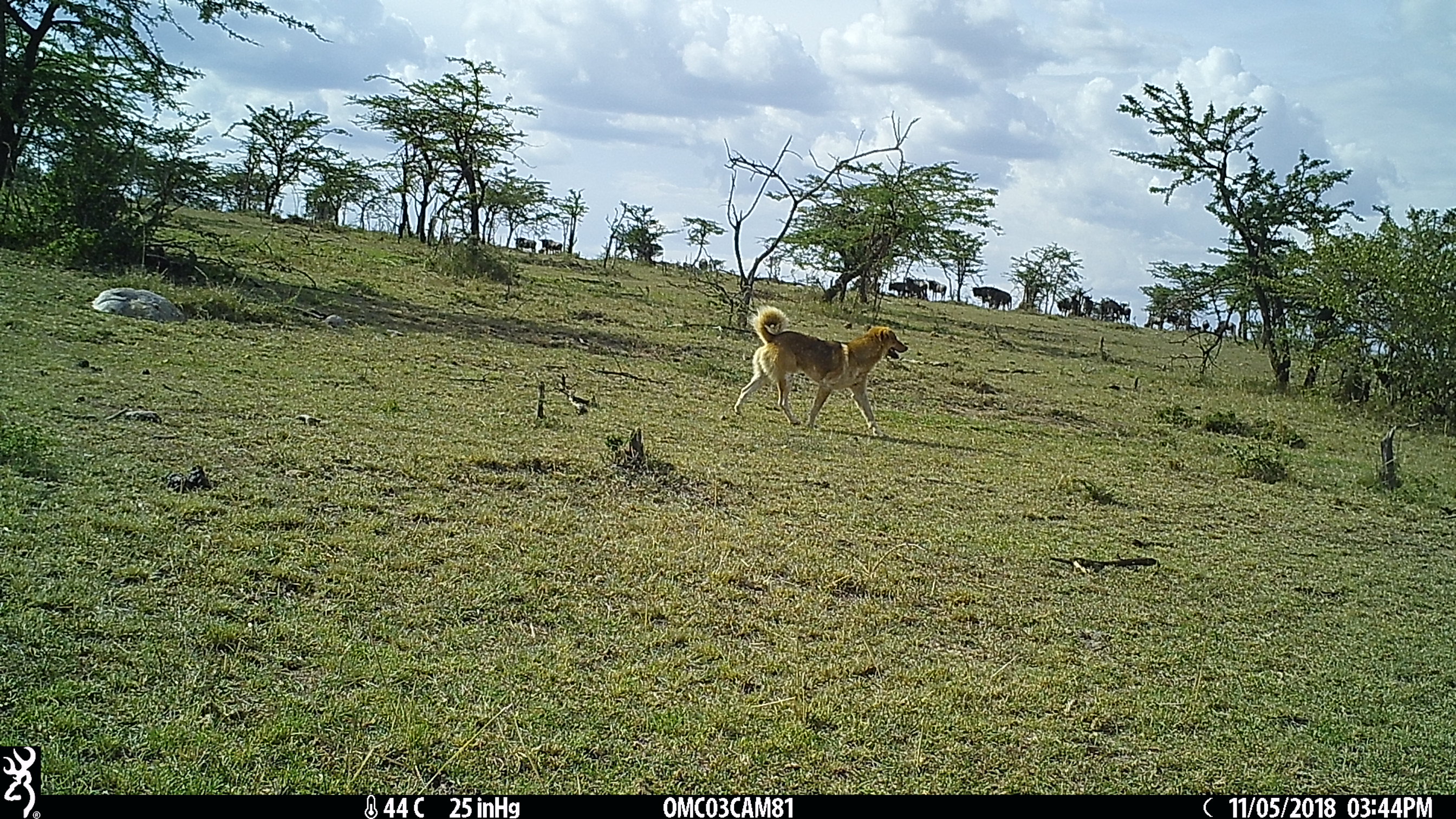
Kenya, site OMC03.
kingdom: Animalia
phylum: Chordata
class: Mammalia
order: Carnivora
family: Canidae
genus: Canis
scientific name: Canis familiaris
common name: domestic dog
Domestic dog (Canis familiaris).